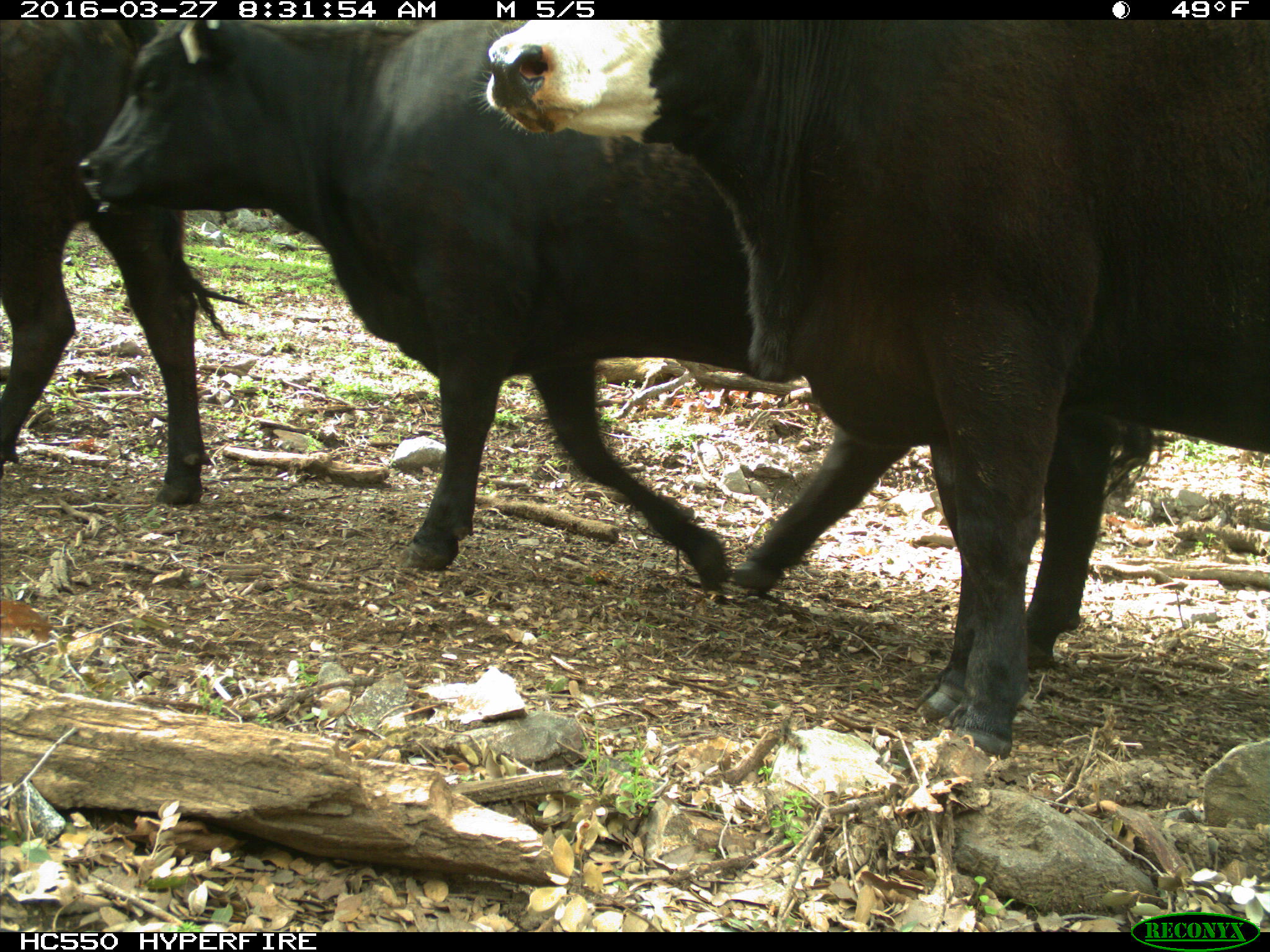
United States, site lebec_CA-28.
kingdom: Animalia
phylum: Chordata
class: Mammalia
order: Artiodactyla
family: Bovidae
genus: Bos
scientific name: Bos taurus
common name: domestic cow